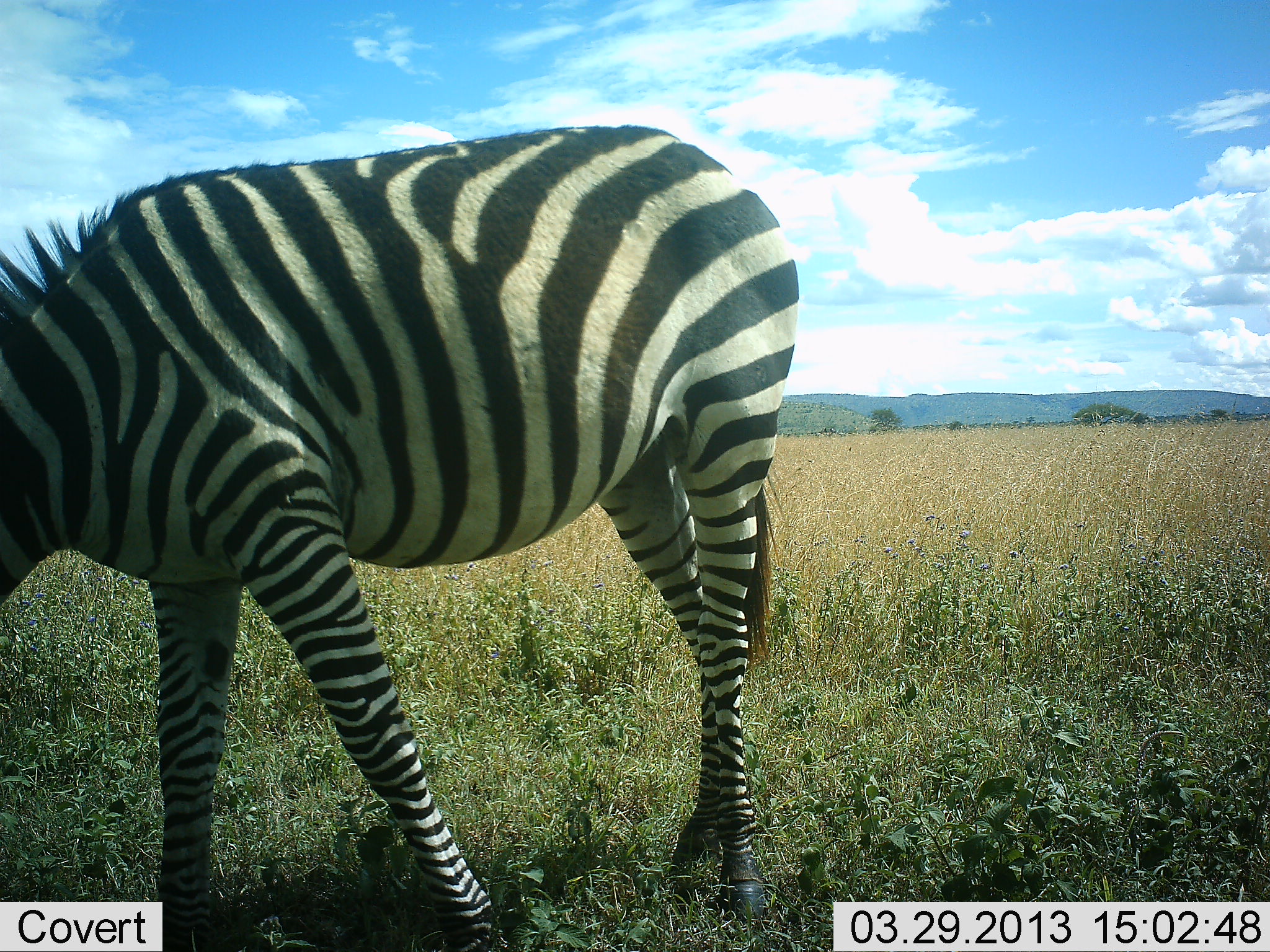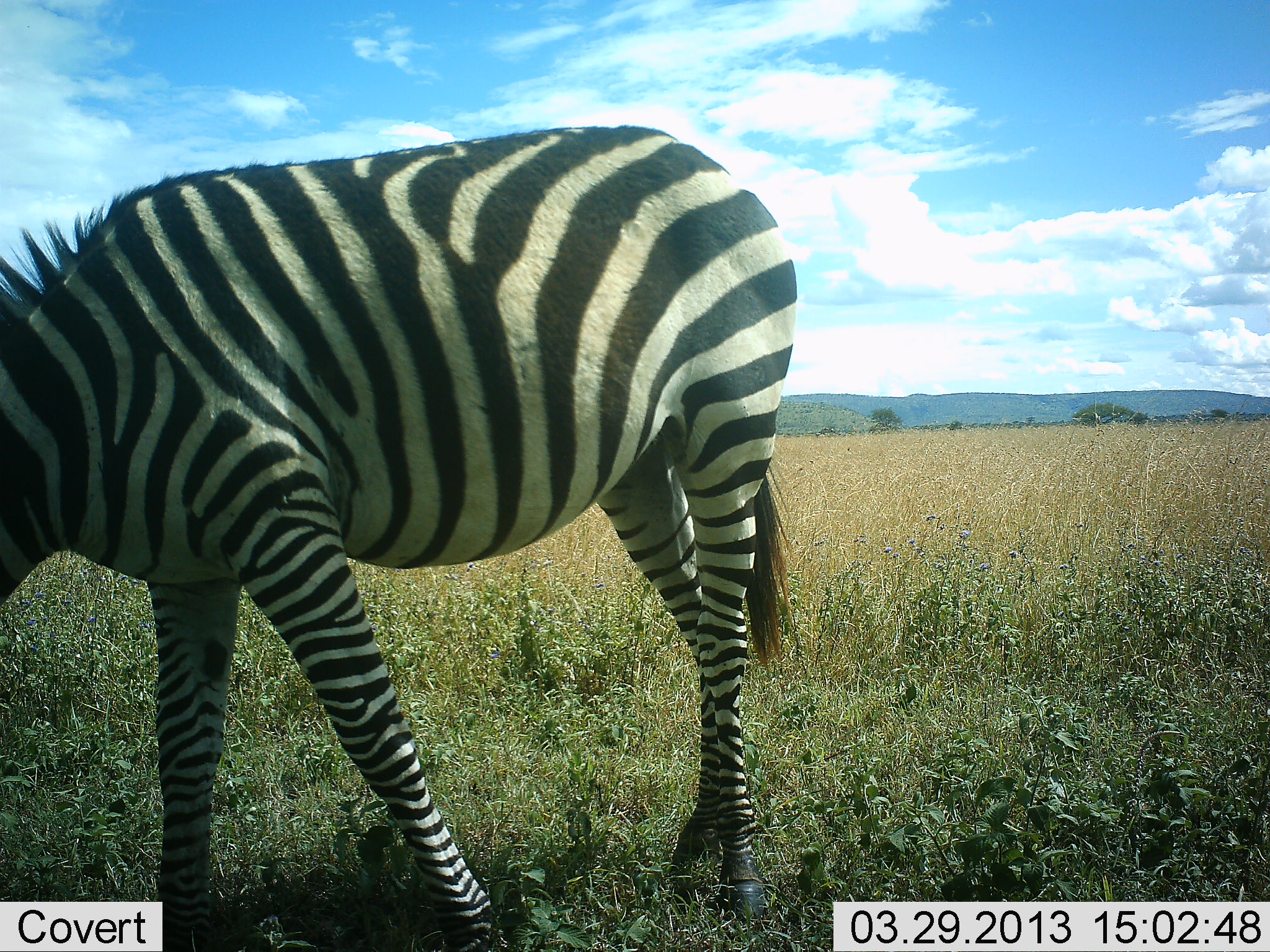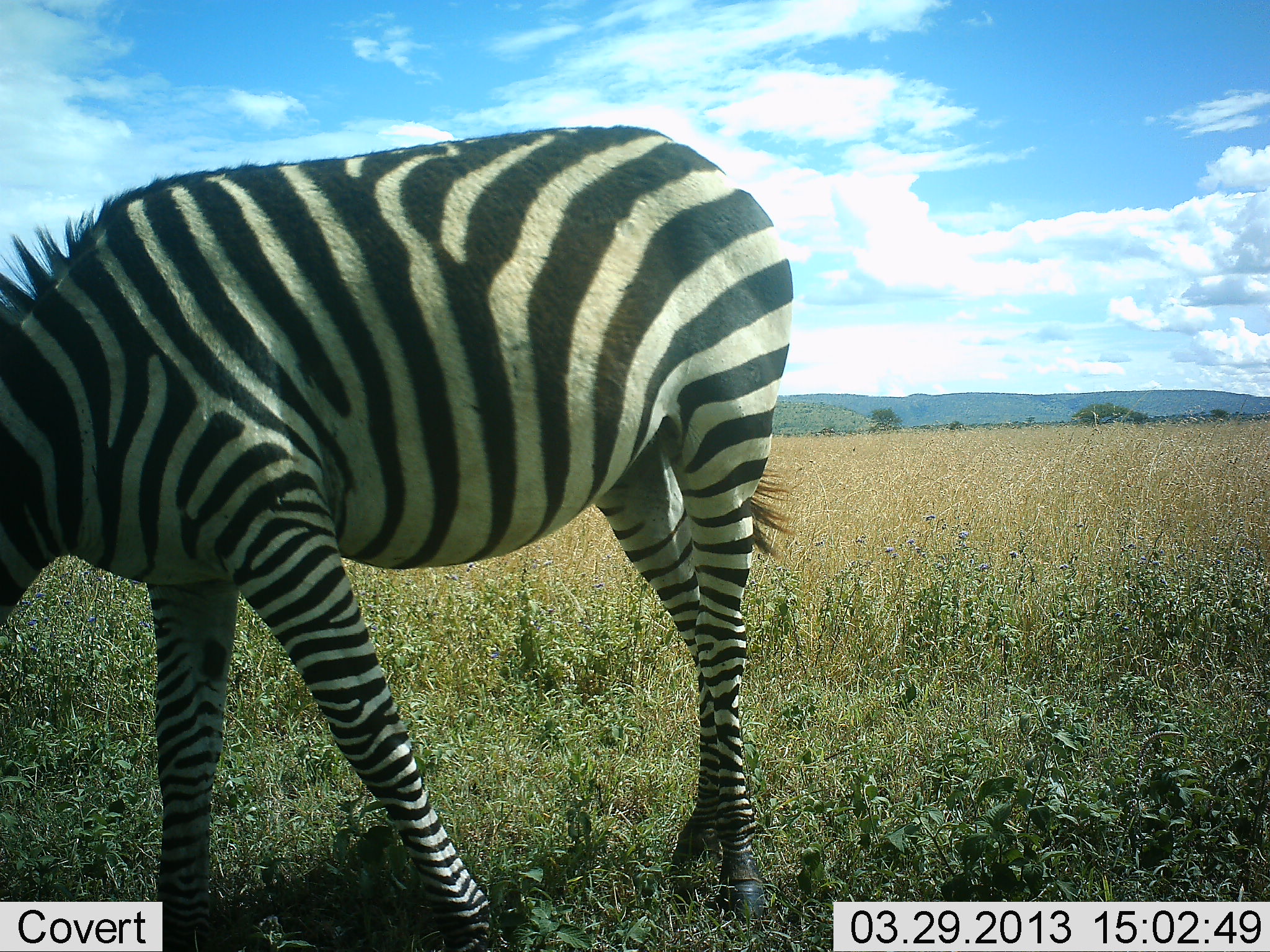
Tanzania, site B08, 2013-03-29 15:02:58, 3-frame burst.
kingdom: Animalia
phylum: Chordata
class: Mammalia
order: Perissodactyla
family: Equidae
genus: Equus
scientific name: Equus quagga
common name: plains zebra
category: zebra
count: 1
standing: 53%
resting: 0%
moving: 0%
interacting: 0%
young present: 0%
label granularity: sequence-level